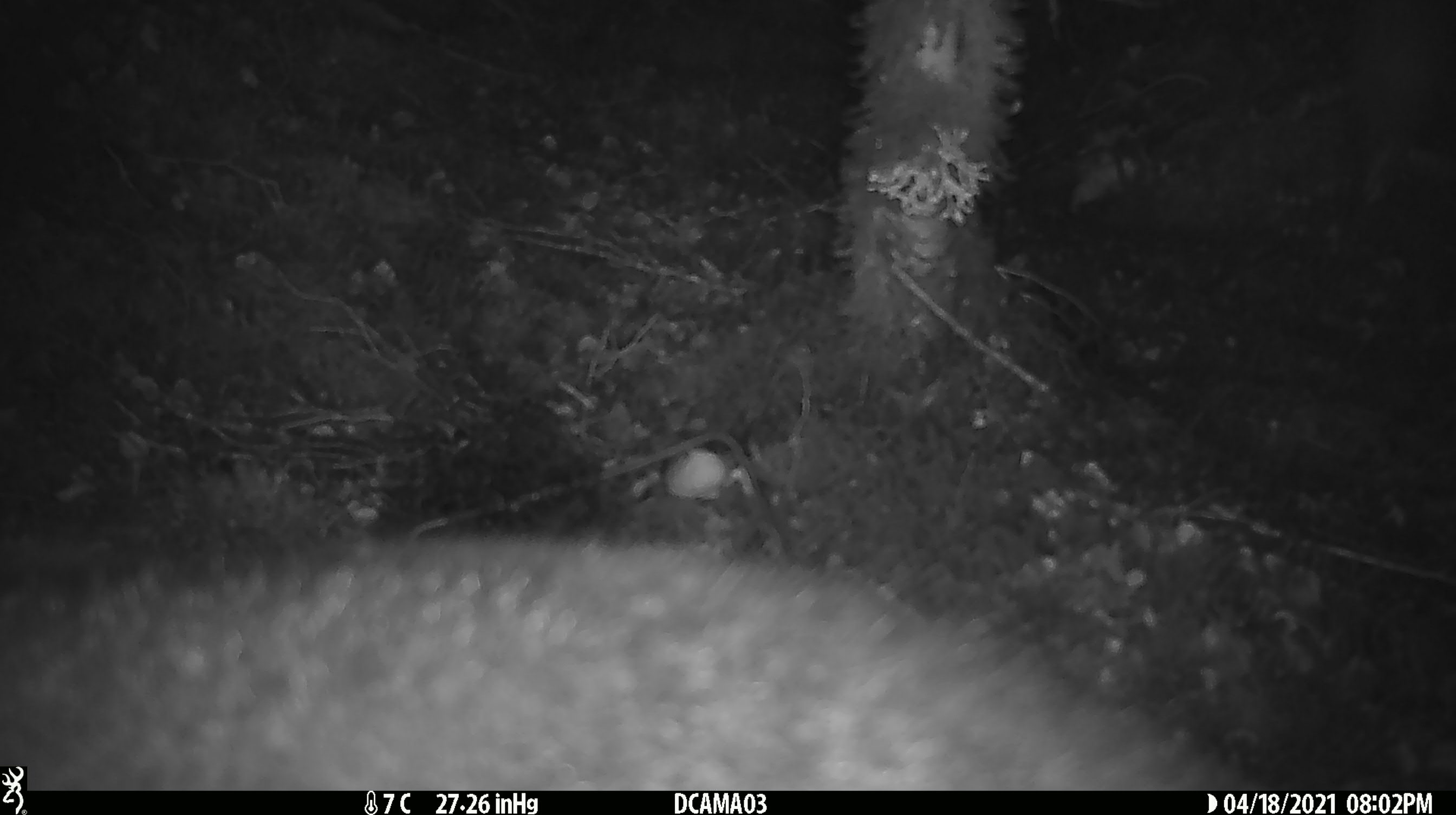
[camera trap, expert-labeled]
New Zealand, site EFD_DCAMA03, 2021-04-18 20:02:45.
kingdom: Animalia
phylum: Chordata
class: Mammalia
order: Diprotodontia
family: Phalangeridae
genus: Trichosurus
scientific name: Trichosurus vulpecula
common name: common brushtail possum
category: possum